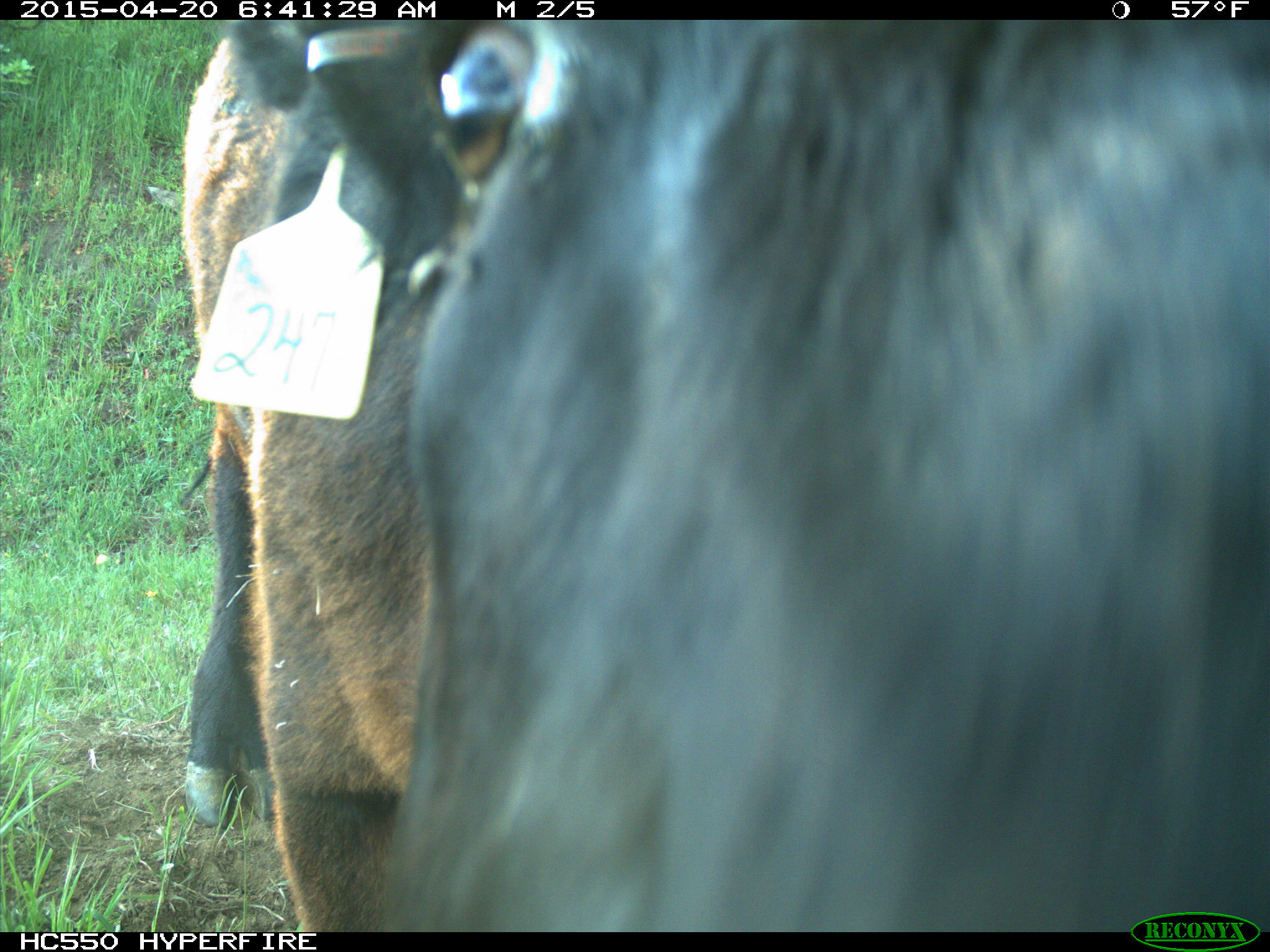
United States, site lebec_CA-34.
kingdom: Animalia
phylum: Chordata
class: Mammalia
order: Artiodactyla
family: Bovidae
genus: Bos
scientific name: Bos taurus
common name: domestic cow